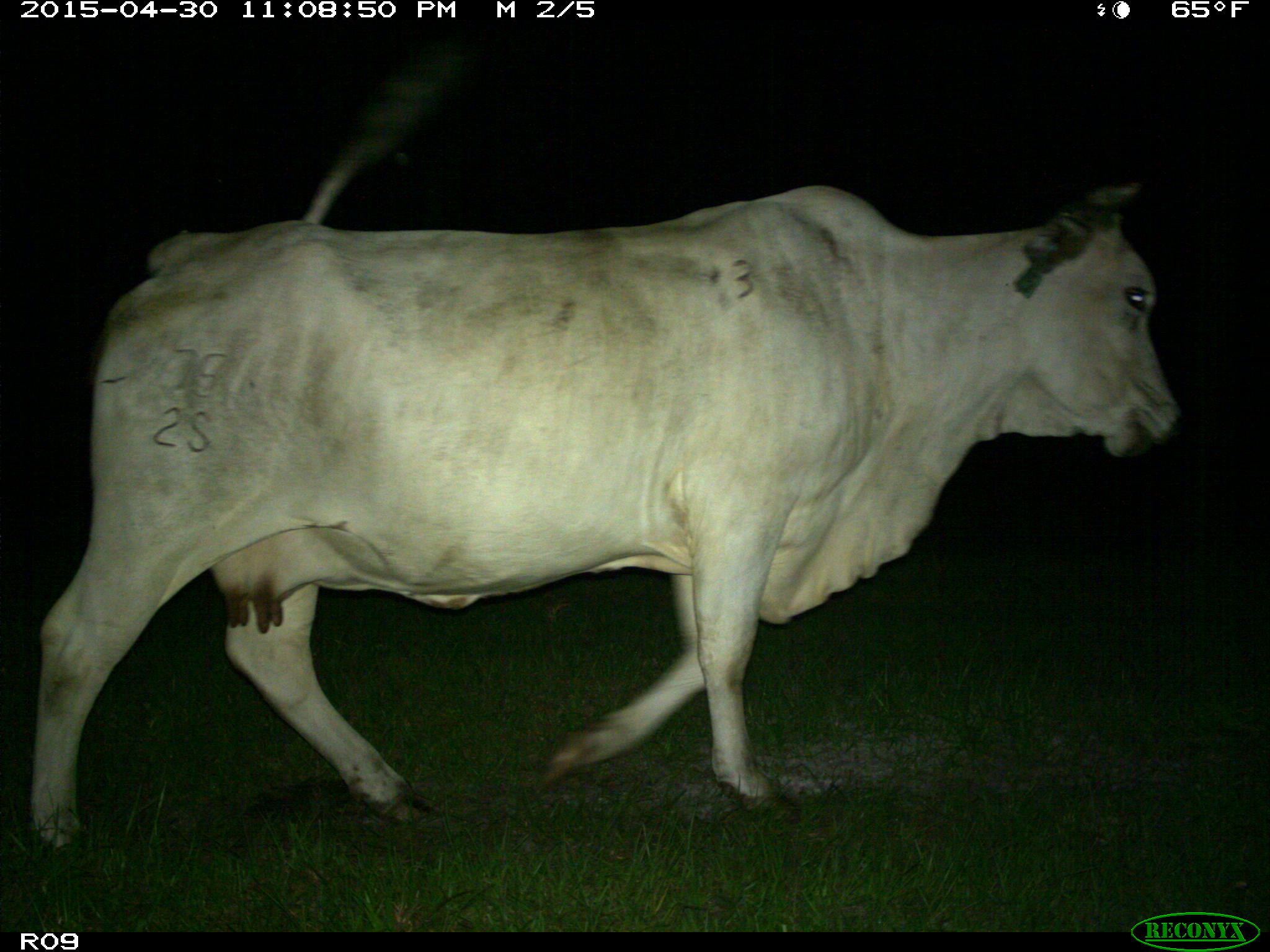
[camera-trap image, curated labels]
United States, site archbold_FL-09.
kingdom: Animalia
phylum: Chordata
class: Mammalia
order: Artiodactyla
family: Bovidae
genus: Bos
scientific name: Bos taurus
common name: domestic cow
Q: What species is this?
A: Bos taurus (domestic cow).